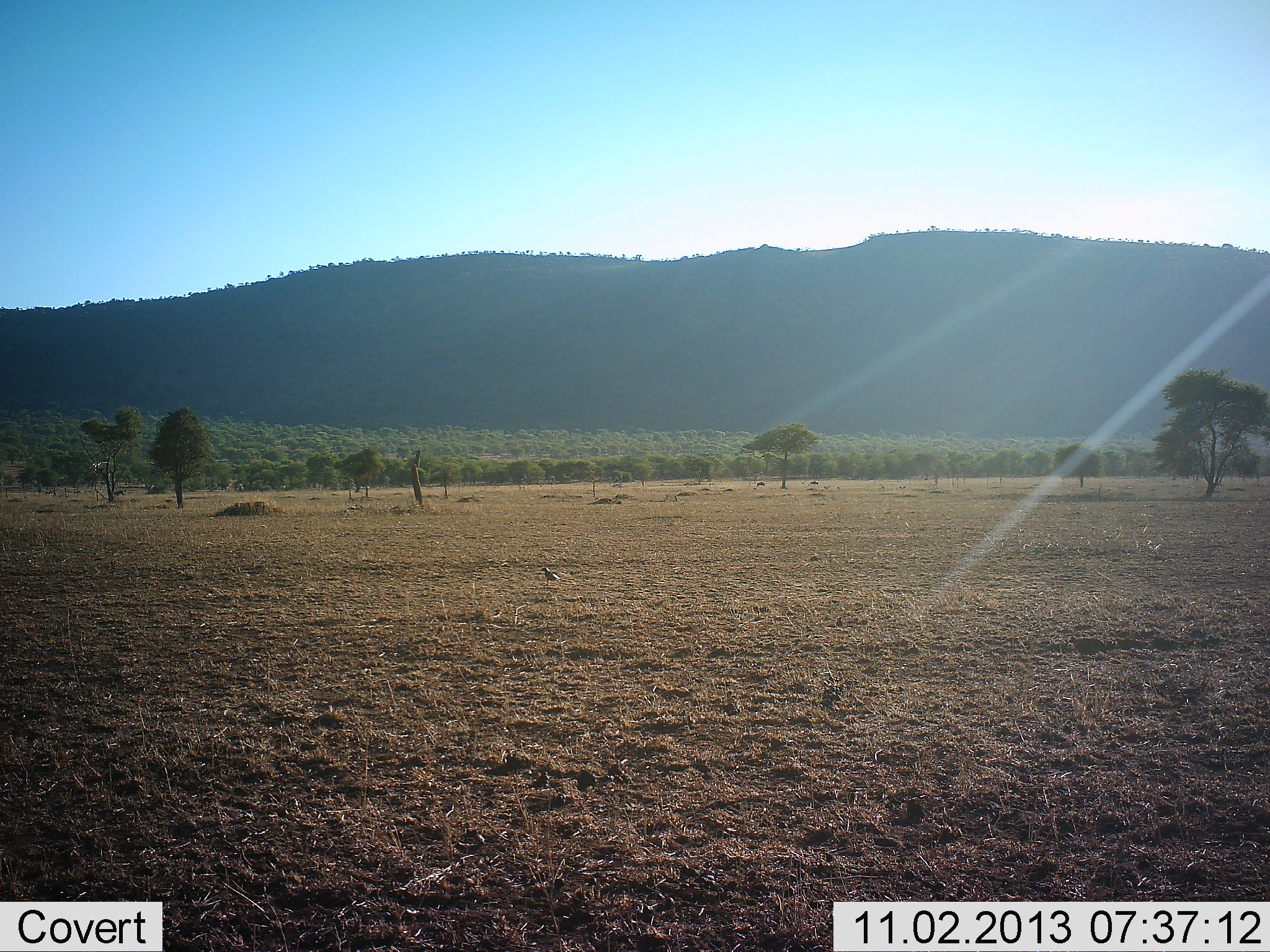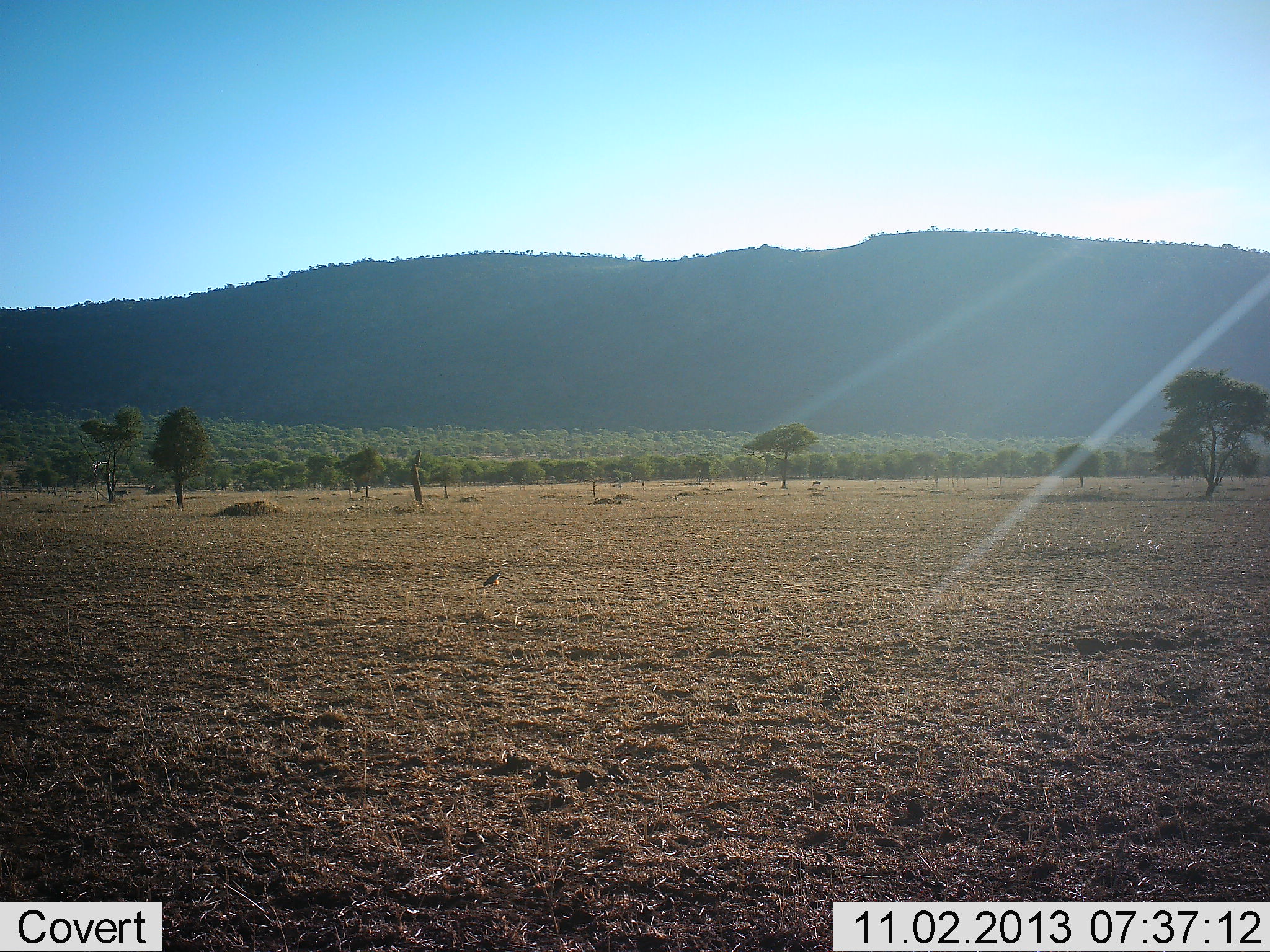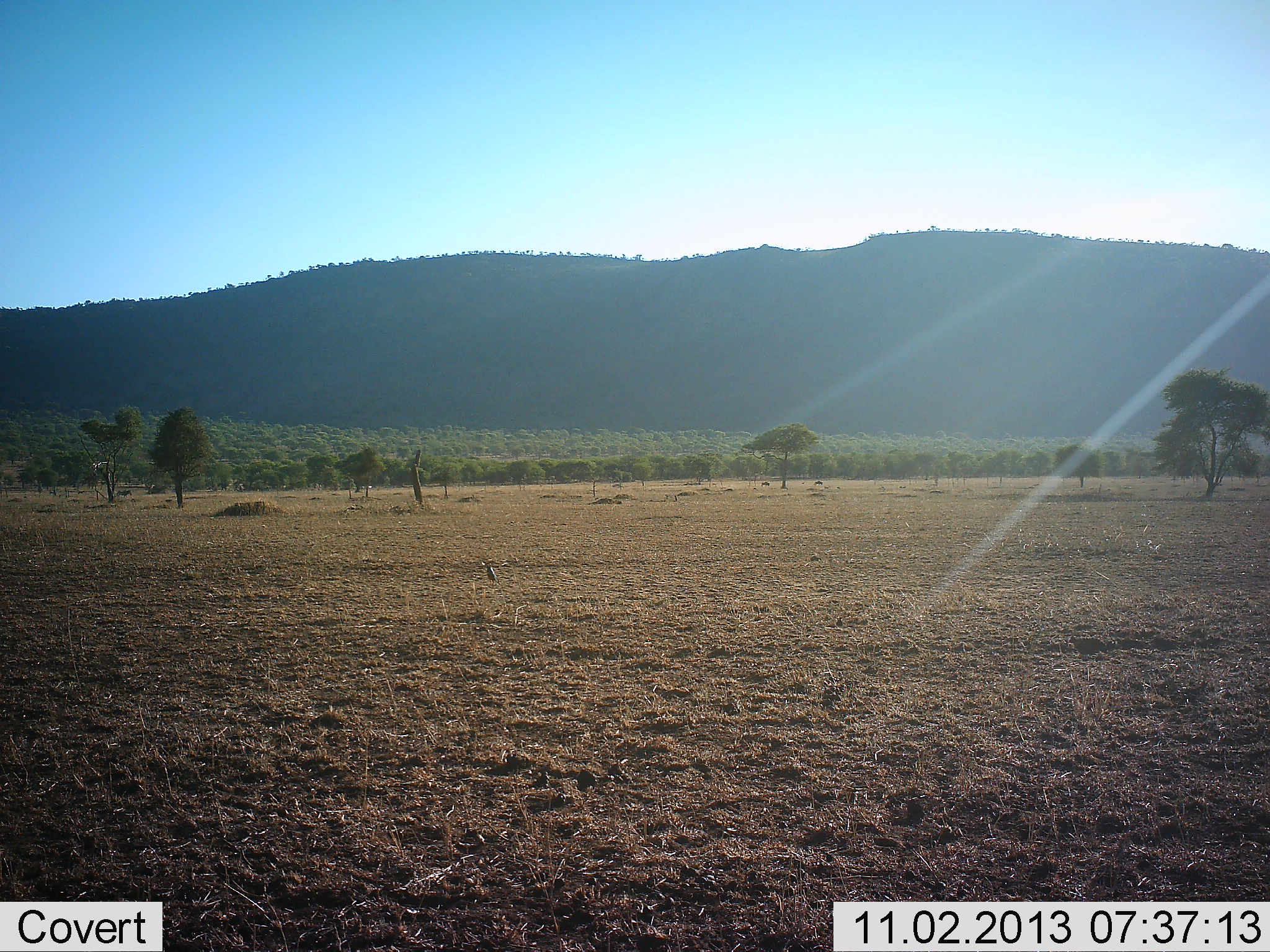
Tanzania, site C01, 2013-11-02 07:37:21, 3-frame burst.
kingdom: Animalia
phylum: Chordata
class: Aves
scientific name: Aves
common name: bird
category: otherbird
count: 1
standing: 23%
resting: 0%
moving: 77%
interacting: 0%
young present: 0%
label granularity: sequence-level